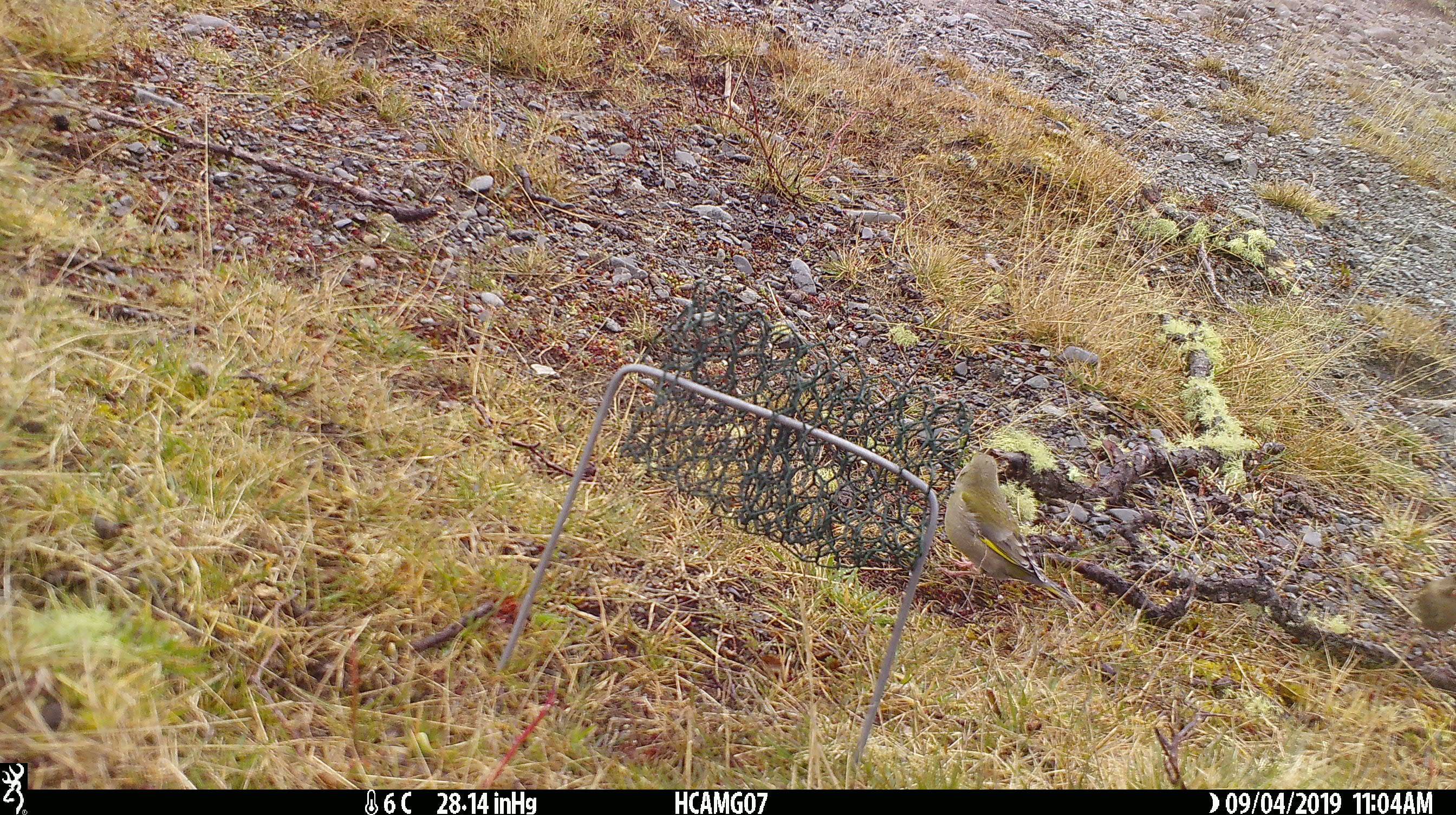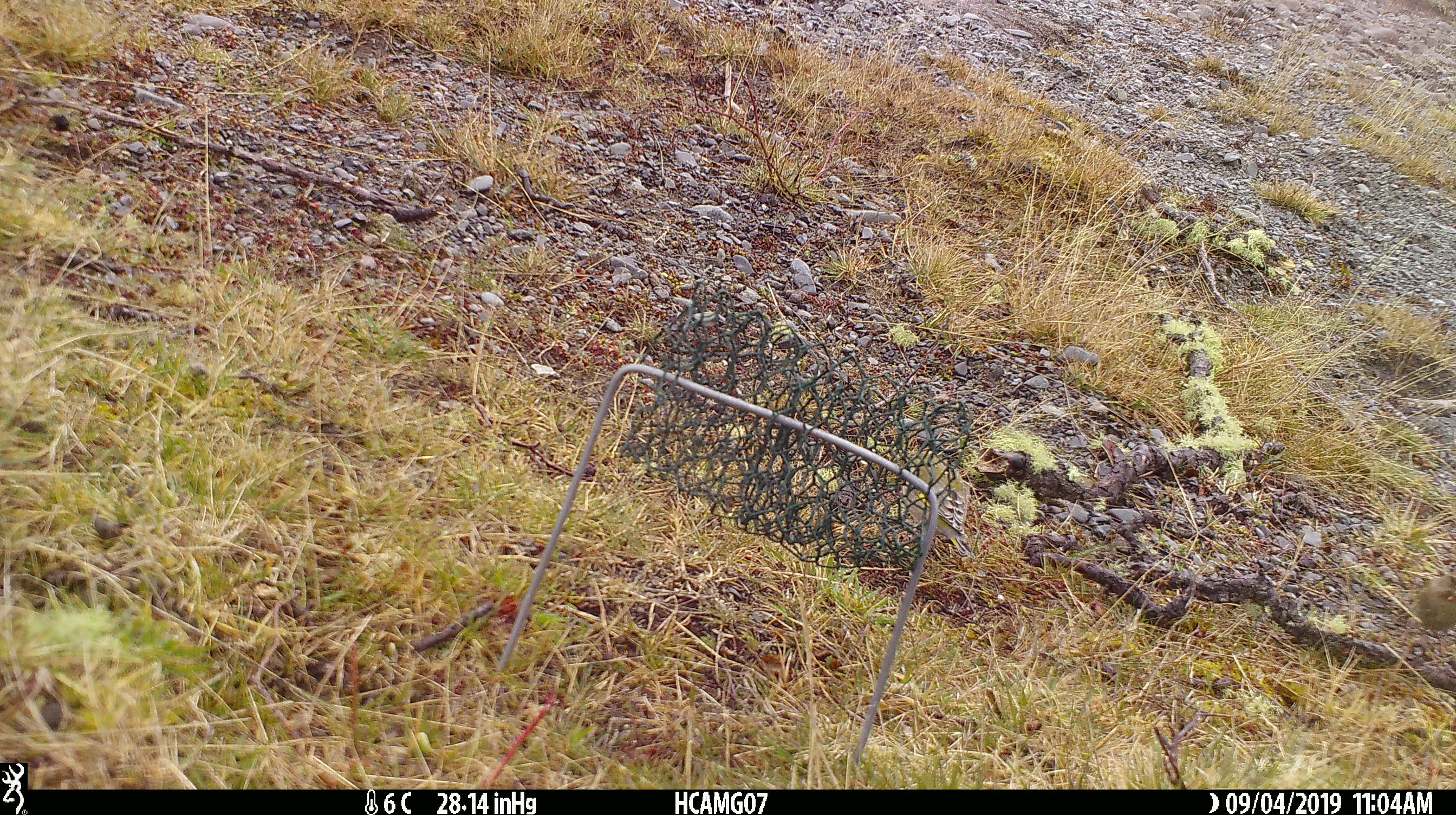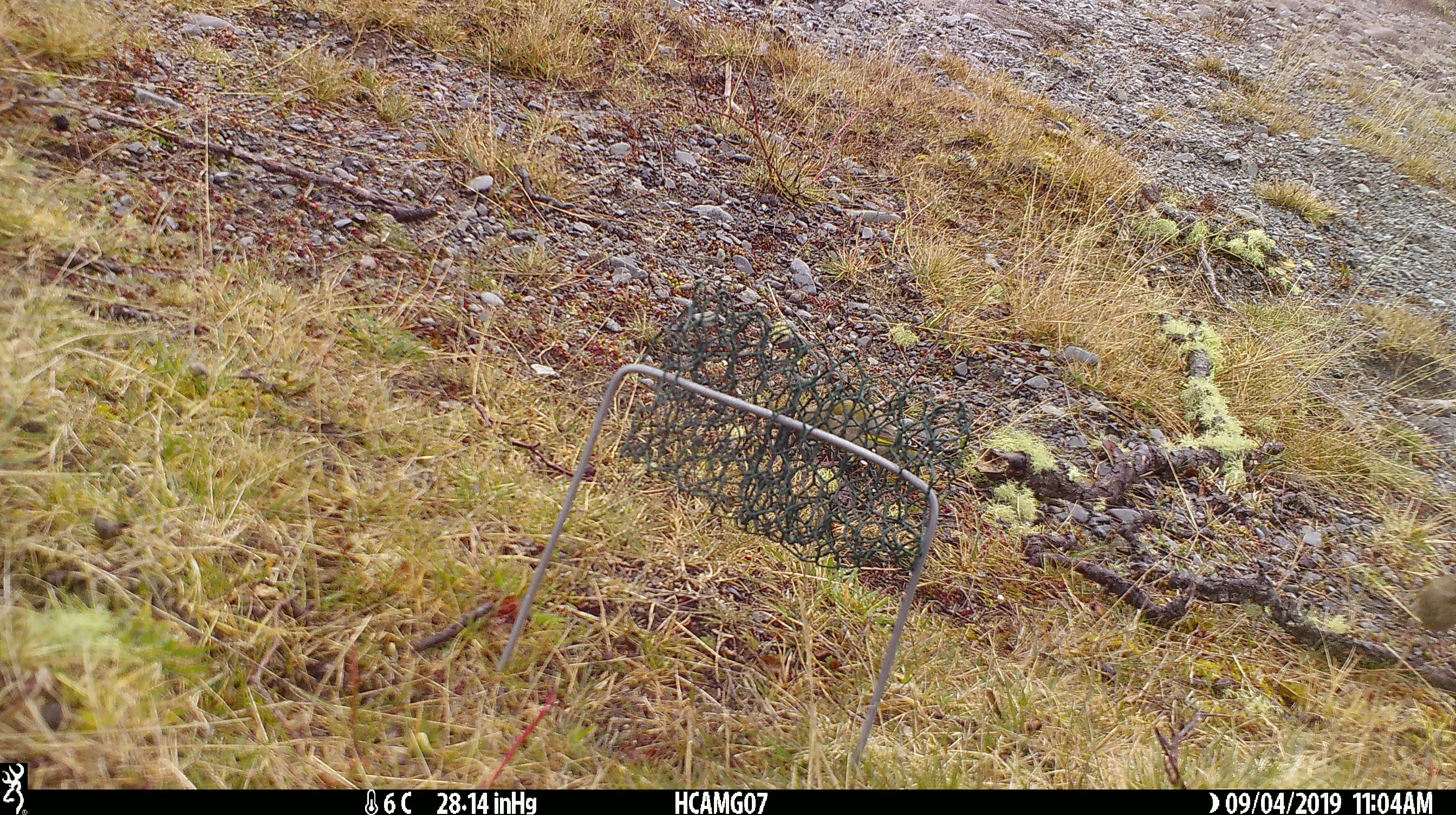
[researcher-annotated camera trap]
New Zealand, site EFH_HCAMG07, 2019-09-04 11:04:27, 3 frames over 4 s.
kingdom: Animalia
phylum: Chordata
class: Aves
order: Passeriformes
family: Fringillidae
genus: Chloris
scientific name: Chloris chloris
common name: greenfinch